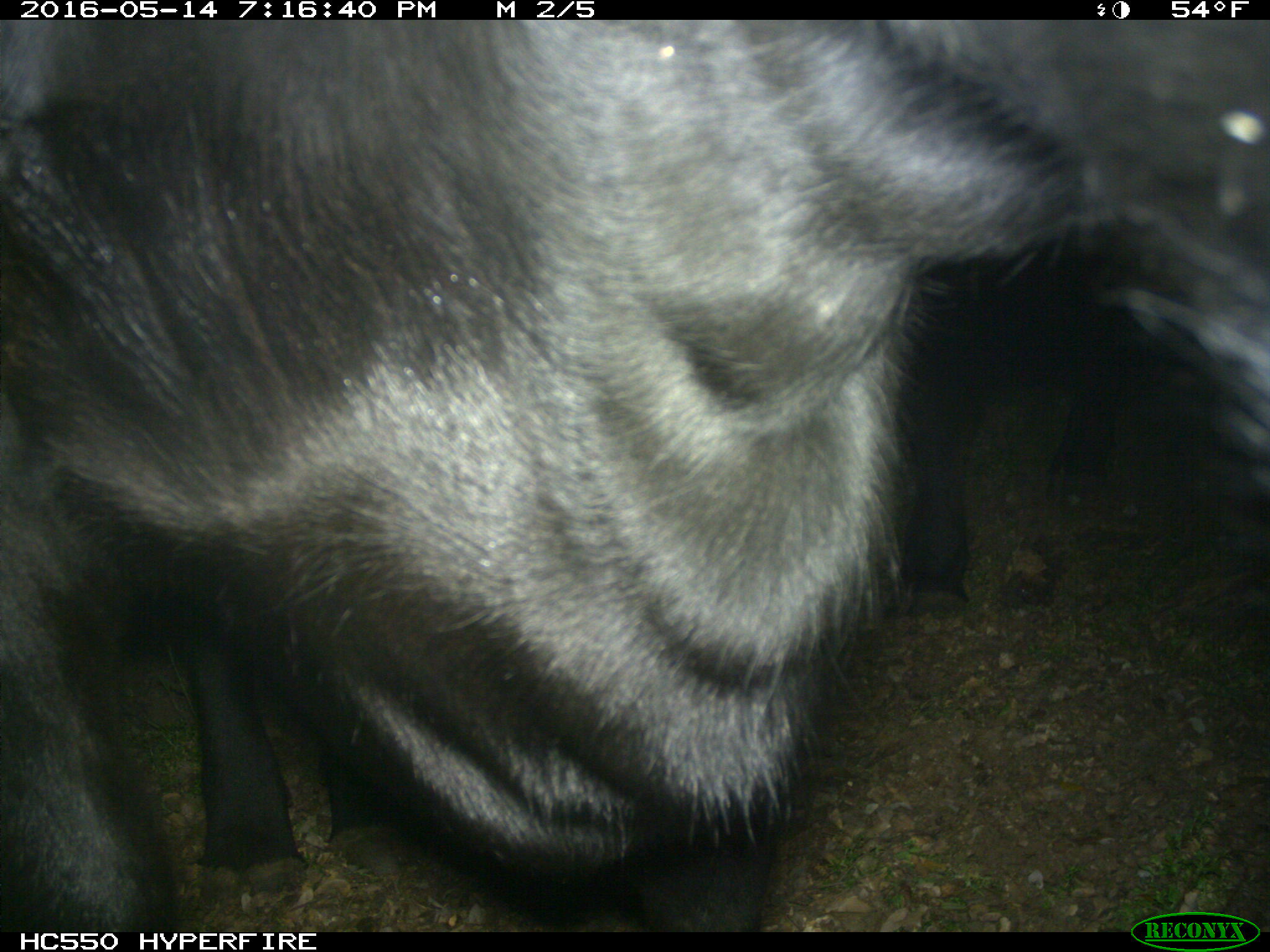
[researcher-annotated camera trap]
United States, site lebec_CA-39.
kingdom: Animalia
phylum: Chordata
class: Mammalia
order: Artiodactyla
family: Bovidae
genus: Bos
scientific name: Bos taurus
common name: domestic cow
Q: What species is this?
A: Bos taurus (domestic cow).